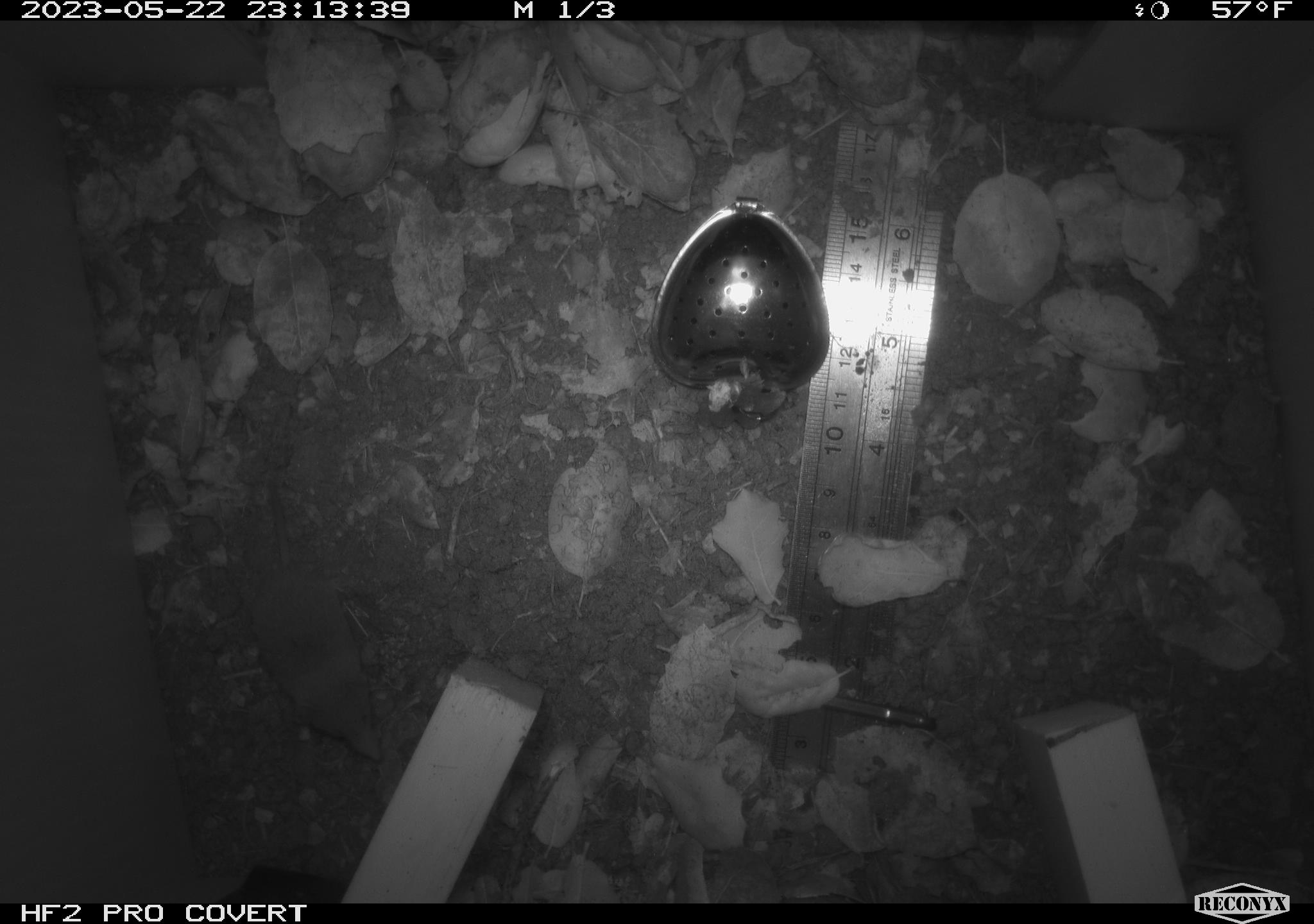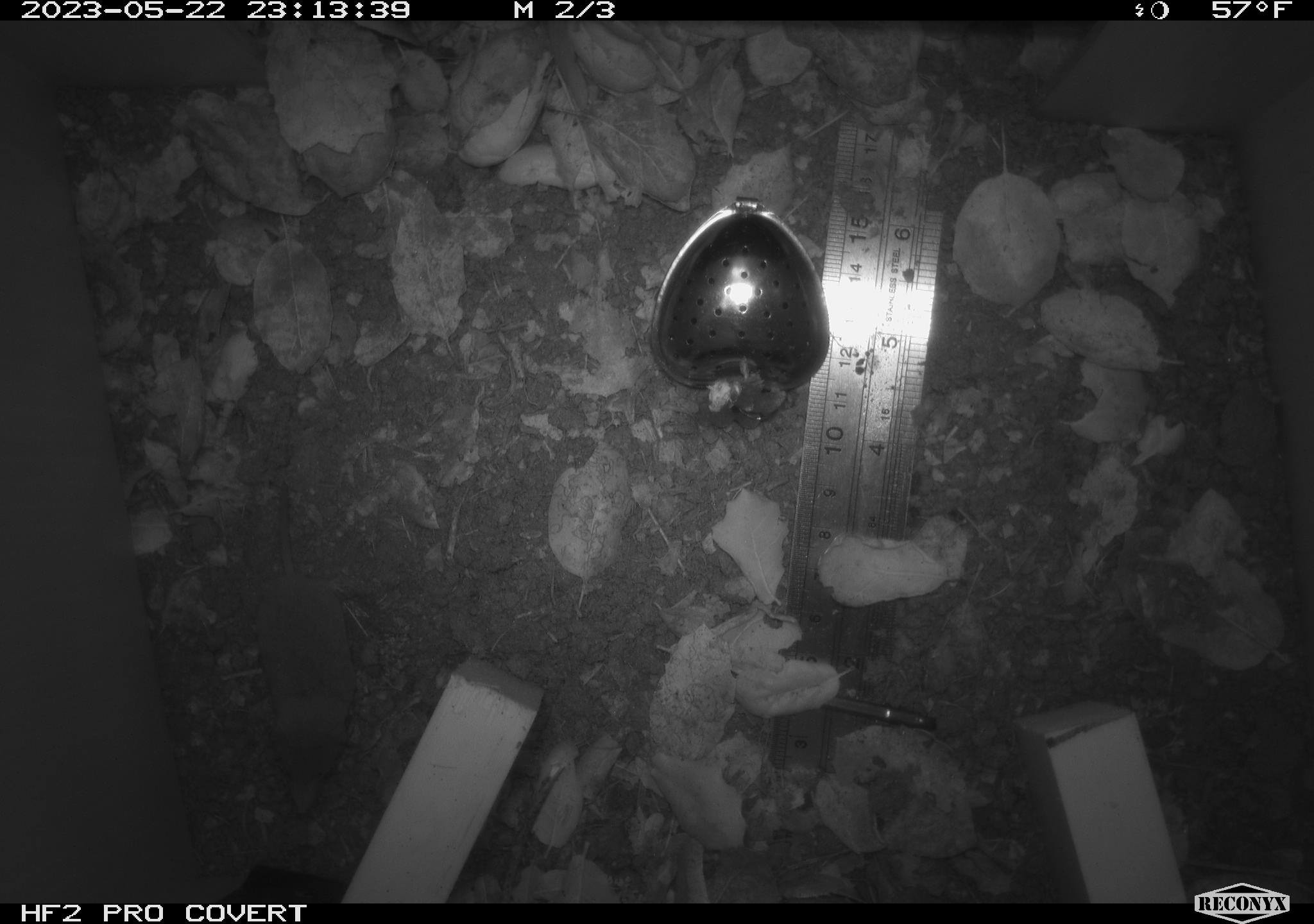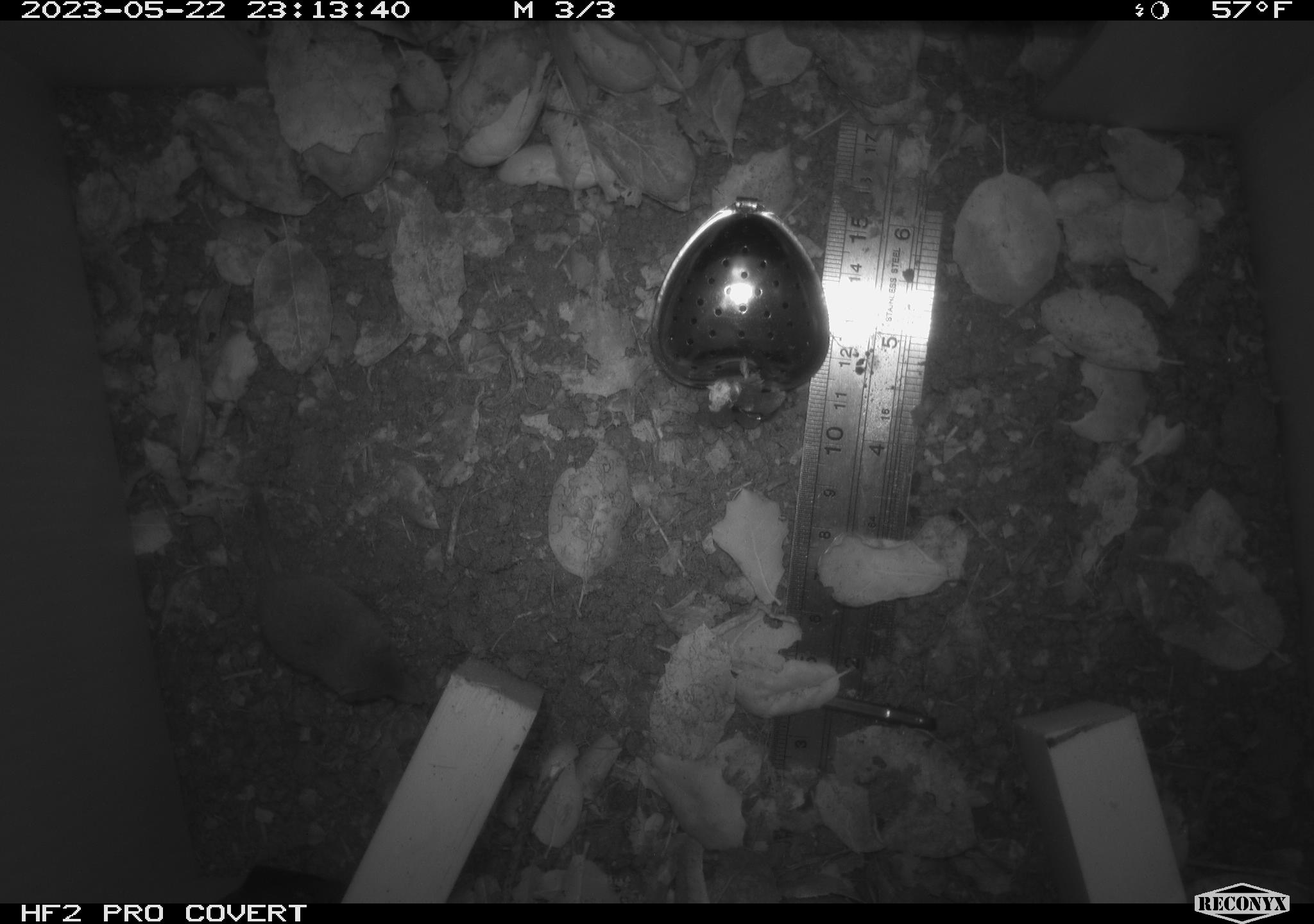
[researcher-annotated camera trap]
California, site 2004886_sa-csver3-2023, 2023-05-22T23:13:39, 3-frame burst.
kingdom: Animalia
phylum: Chordata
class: Mammalia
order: Eulipotyphla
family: Soricidae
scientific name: Soricidae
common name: shrews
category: soricidae family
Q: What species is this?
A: Soricidae family (shrews) (Soricidae).